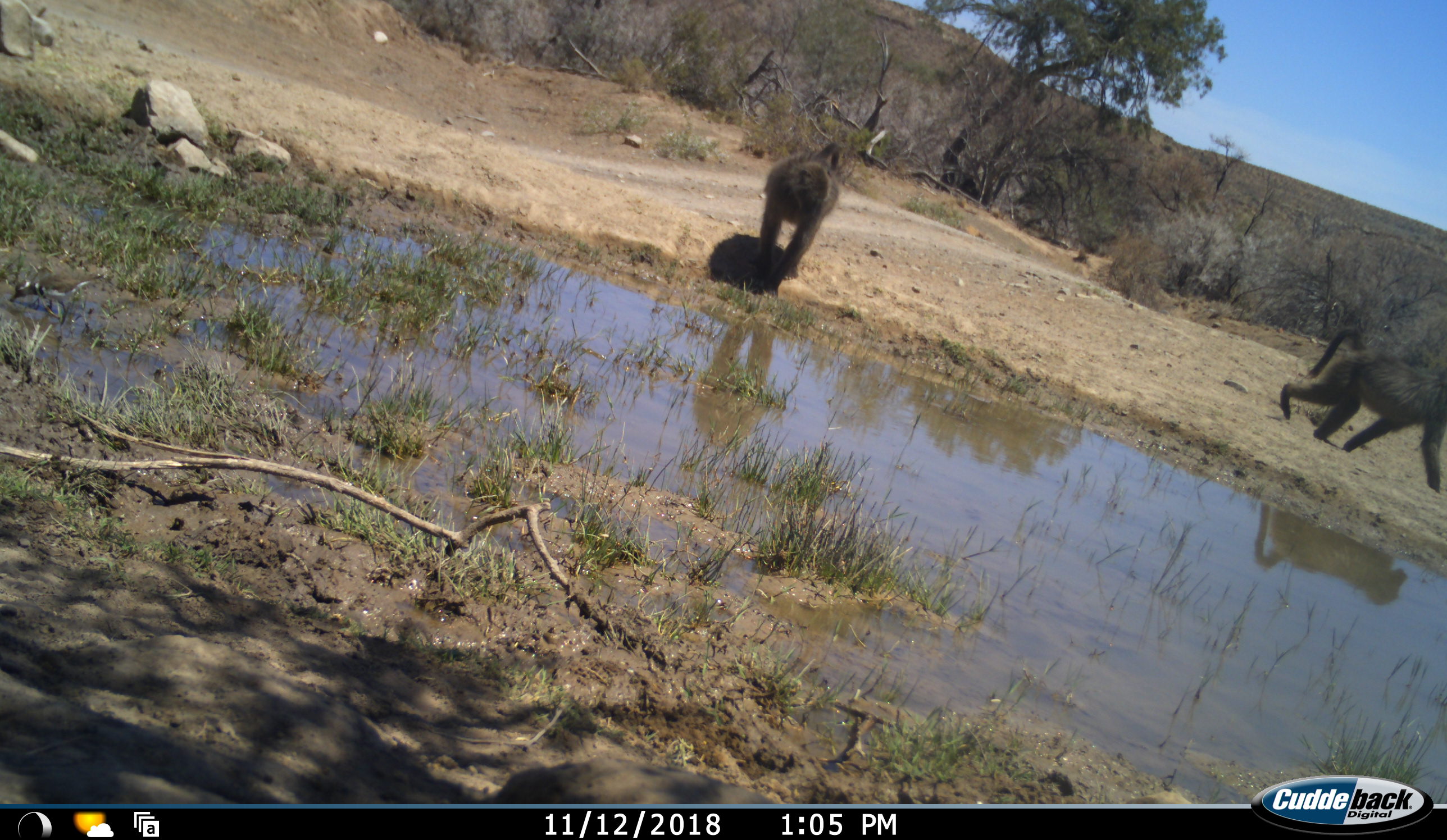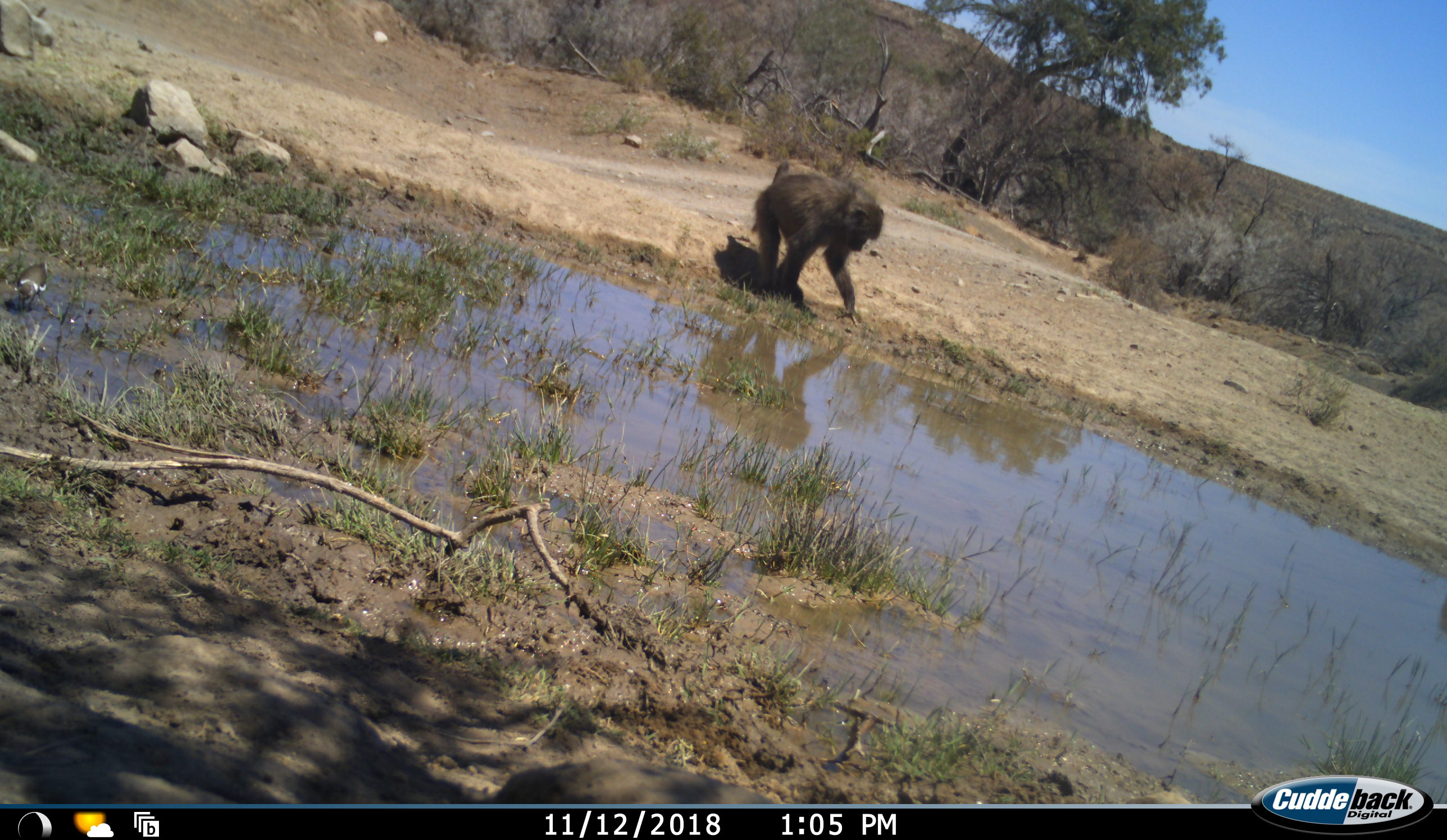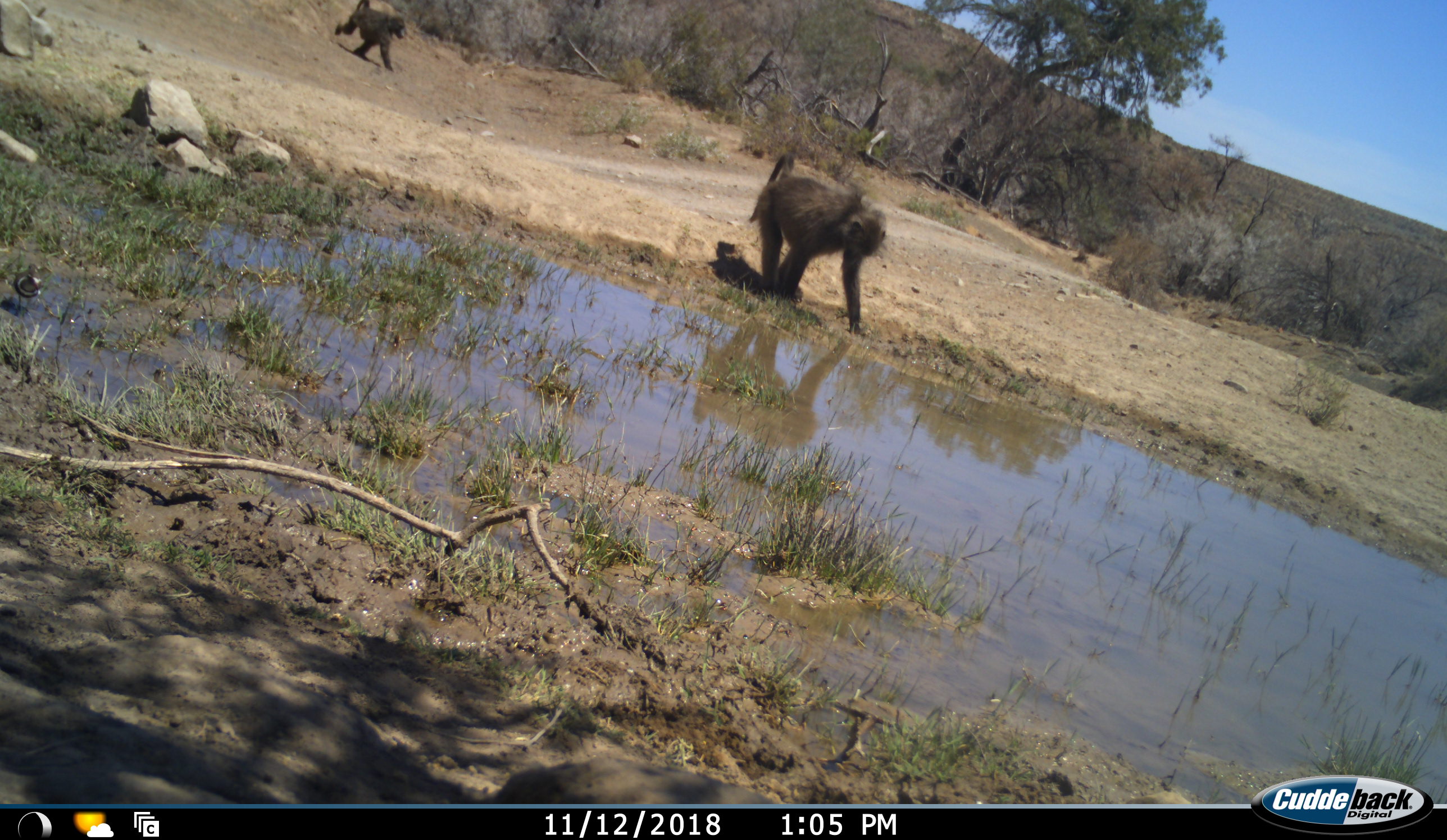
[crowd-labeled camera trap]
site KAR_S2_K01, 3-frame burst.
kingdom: Animalia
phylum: Chordata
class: Mammalia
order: Primates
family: Cercopithecidae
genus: Papio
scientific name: Papio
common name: baboon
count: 3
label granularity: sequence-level